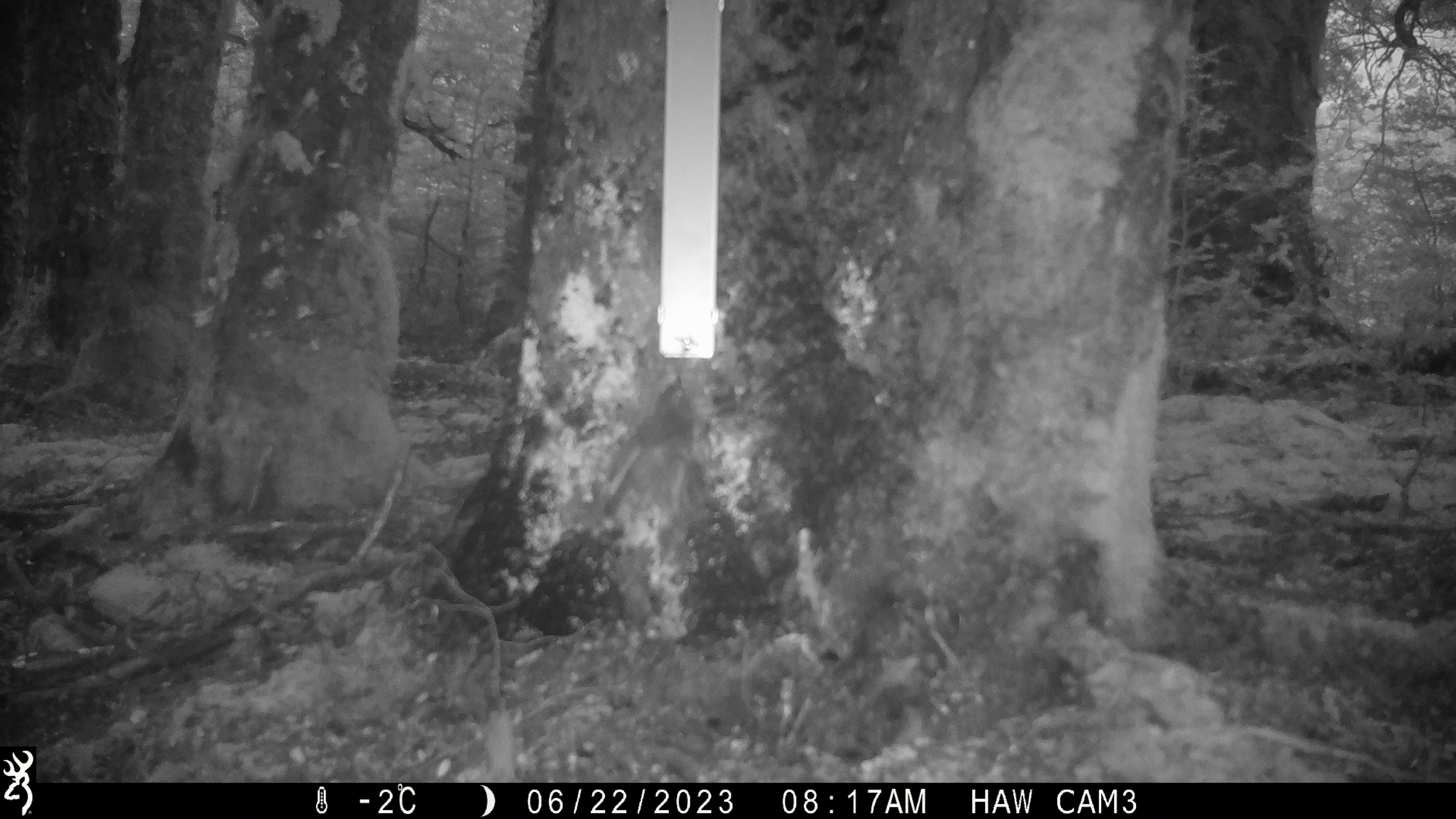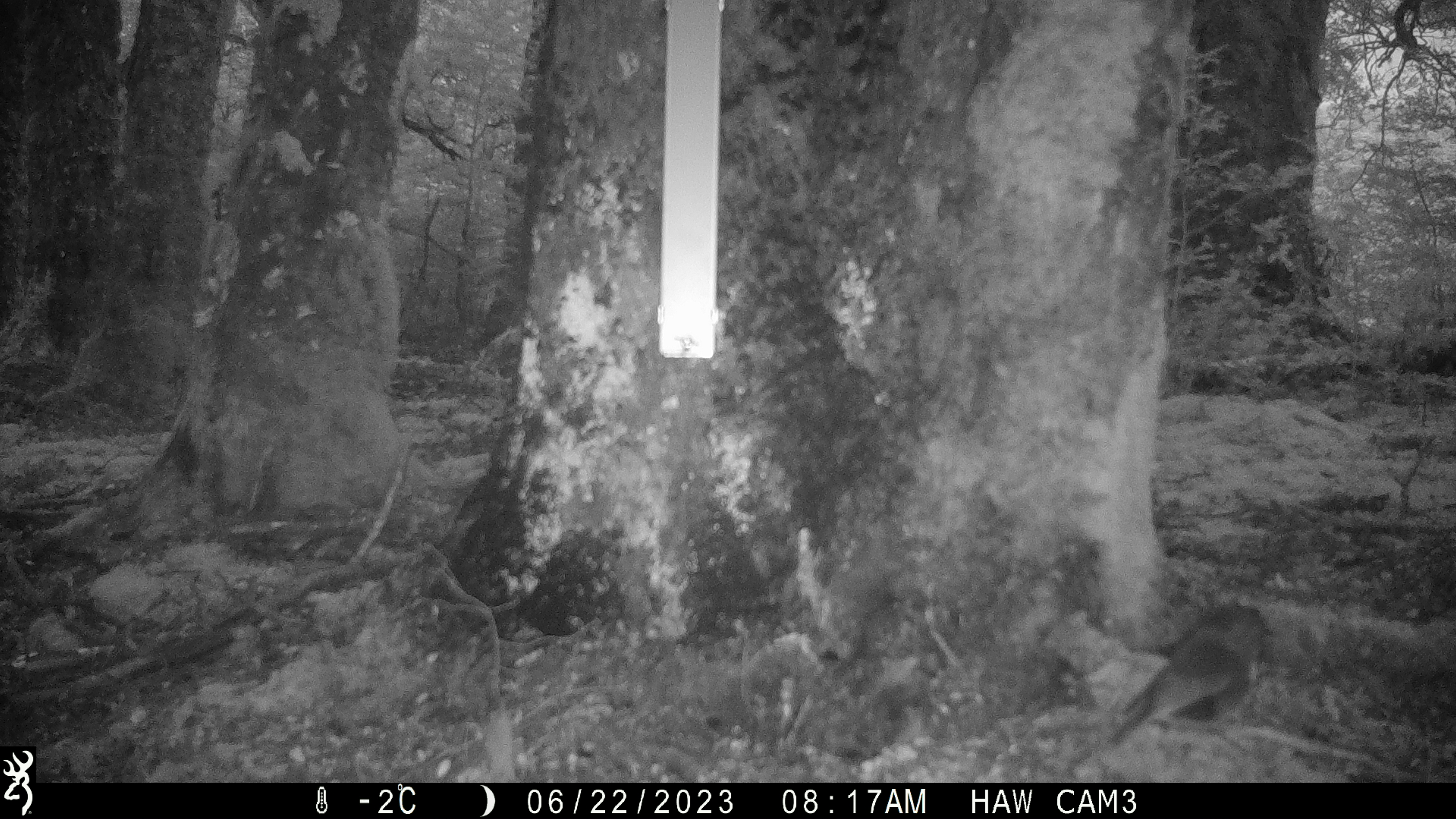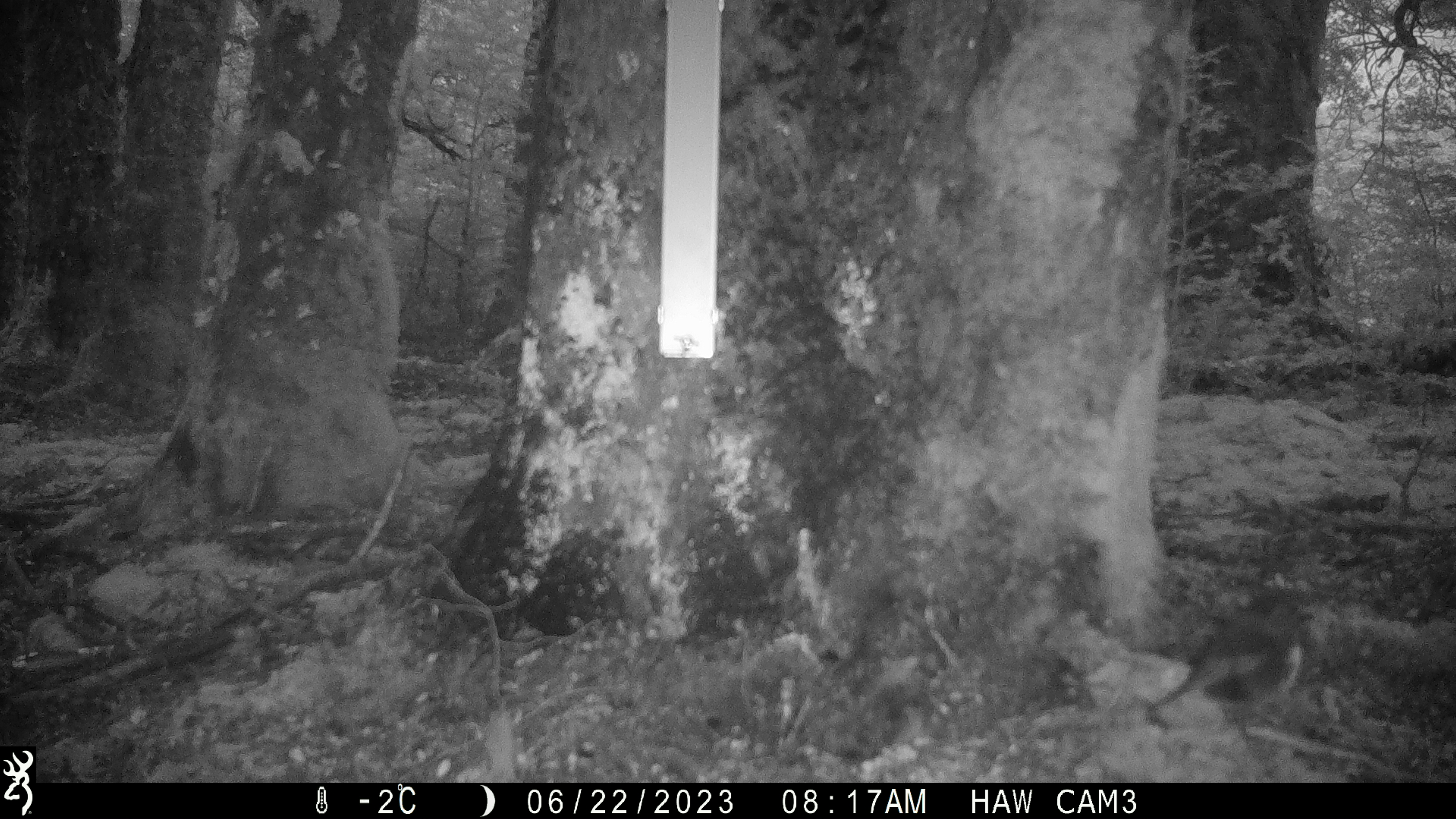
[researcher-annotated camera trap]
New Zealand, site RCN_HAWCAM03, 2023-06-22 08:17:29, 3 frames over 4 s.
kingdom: Animalia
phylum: Chordata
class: Aves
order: Passeriformes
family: Petroicidae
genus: Petroica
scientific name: Petroica australis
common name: new zealand robin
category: robin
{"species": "robin (new zealand robin) (Petroica australis)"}